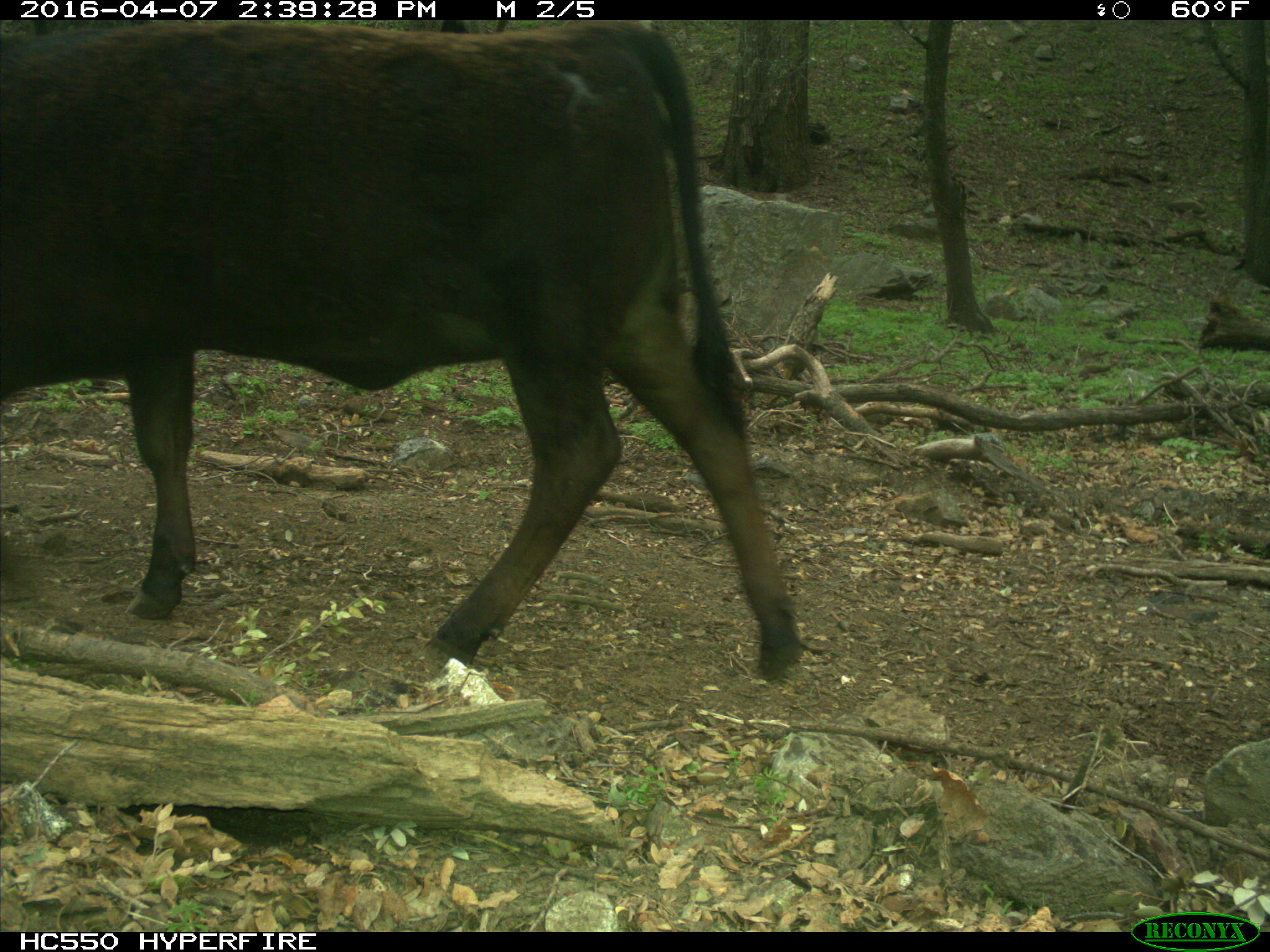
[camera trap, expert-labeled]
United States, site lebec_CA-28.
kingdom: Animalia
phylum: Chordata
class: Mammalia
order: Artiodactyla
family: Bovidae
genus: Bos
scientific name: Bos taurus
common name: domestic cow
Bos taurus (domestic cow).